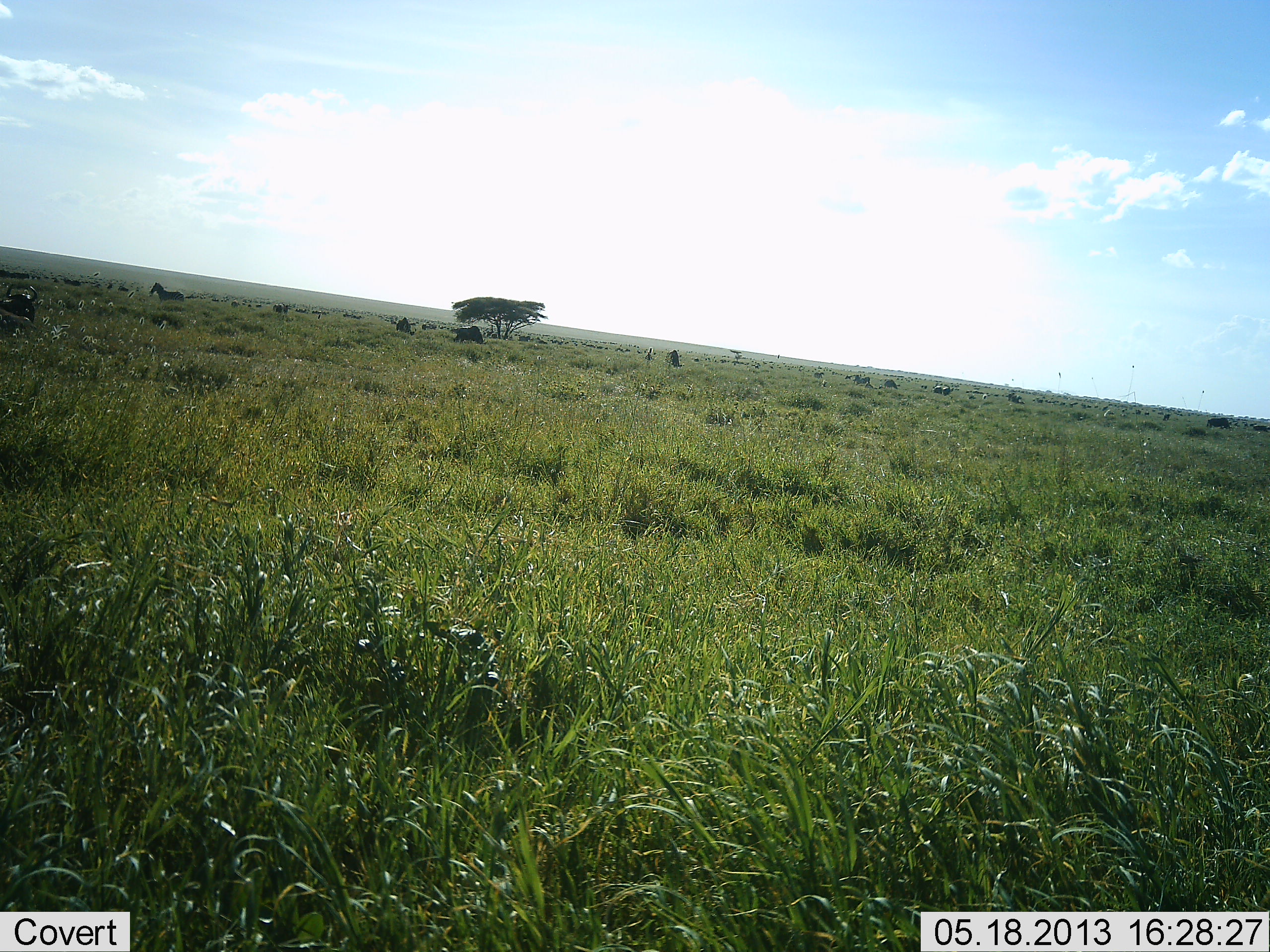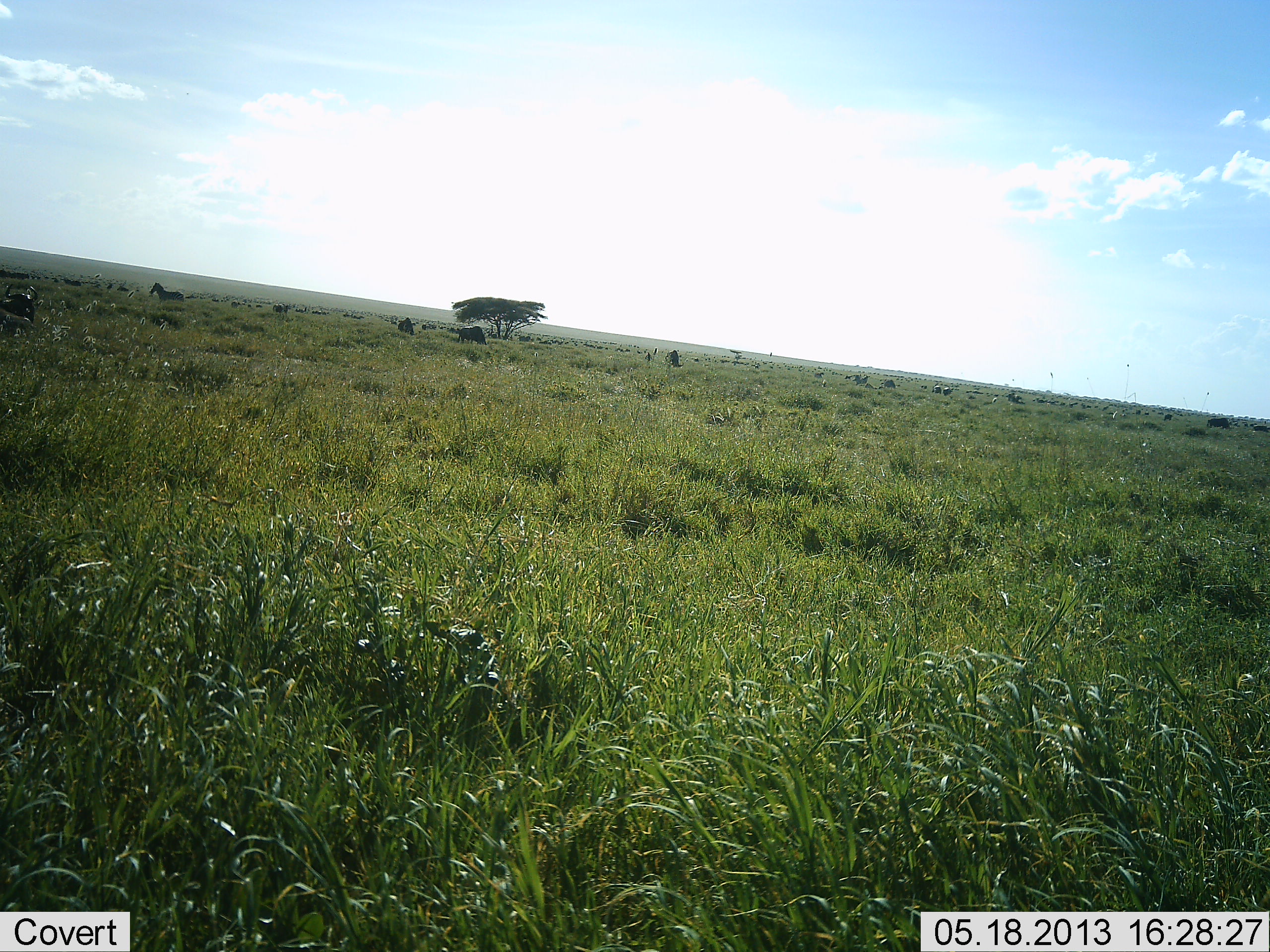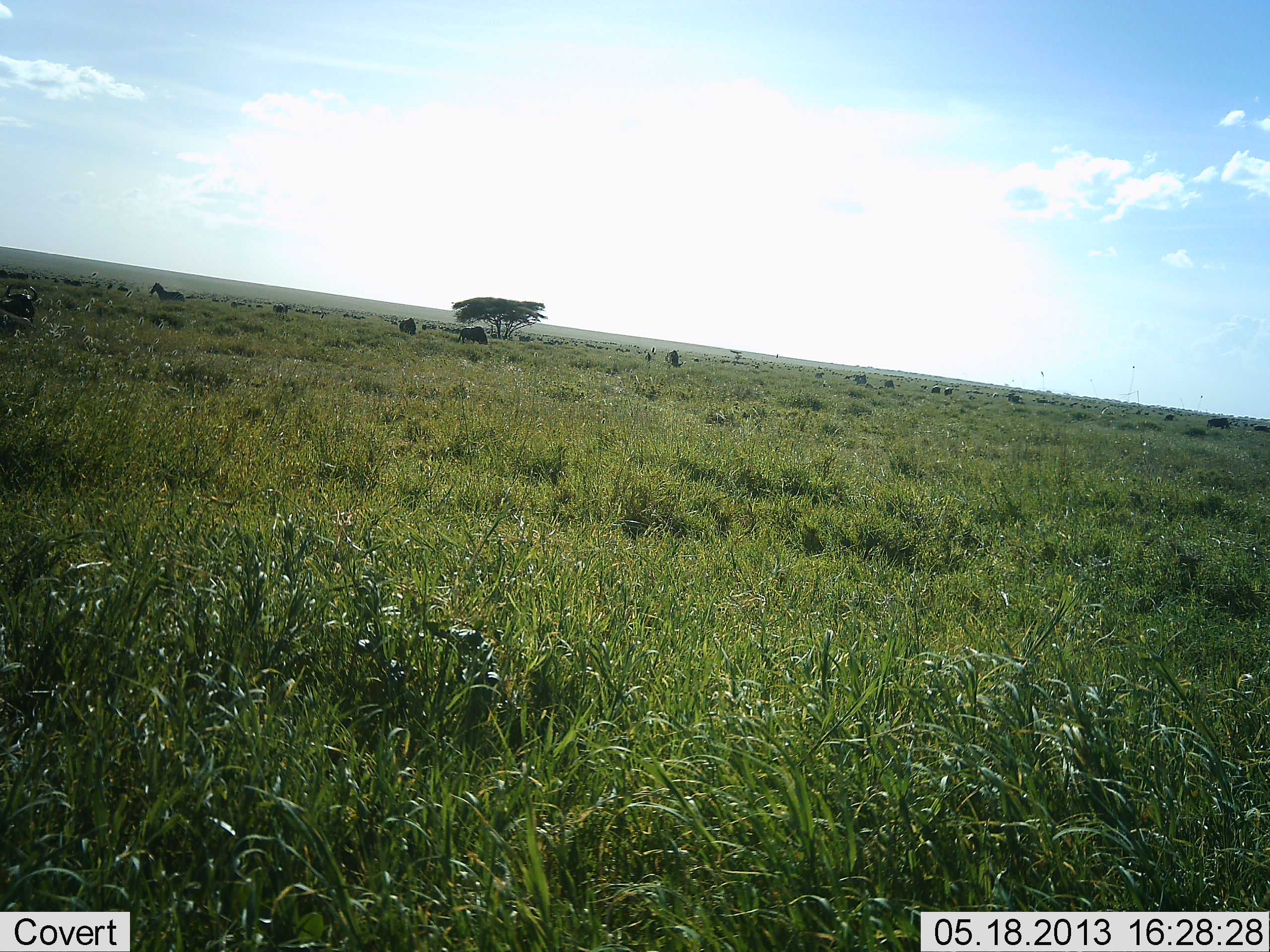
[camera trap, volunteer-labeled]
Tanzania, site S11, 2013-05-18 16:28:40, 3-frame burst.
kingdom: Animalia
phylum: Chordata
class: Mammalia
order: Artiodactyla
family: Bovidae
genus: Connochaetes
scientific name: Connochaetes taurinus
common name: blue wildebeest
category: wildebeest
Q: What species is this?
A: Wildebeest (blue wildebeest) (Connochaetes taurinus).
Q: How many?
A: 11-50.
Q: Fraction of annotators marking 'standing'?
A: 17%.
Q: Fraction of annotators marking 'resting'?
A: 17%.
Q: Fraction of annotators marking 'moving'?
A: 50%.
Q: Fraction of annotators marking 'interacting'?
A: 0%.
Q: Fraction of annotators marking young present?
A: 0%.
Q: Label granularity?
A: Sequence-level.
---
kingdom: Animalia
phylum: Chordata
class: Mammalia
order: Perissodactyla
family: Equidae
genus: Equus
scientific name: Equus quagga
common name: plains zebra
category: zebra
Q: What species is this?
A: Zebra (plains zebra) (Equus quagga).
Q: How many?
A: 2.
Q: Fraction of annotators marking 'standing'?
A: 100%.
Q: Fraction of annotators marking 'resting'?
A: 0%.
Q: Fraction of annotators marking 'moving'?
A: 18%.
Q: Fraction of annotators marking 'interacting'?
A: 0%.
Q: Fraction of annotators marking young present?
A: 0%.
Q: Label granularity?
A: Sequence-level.